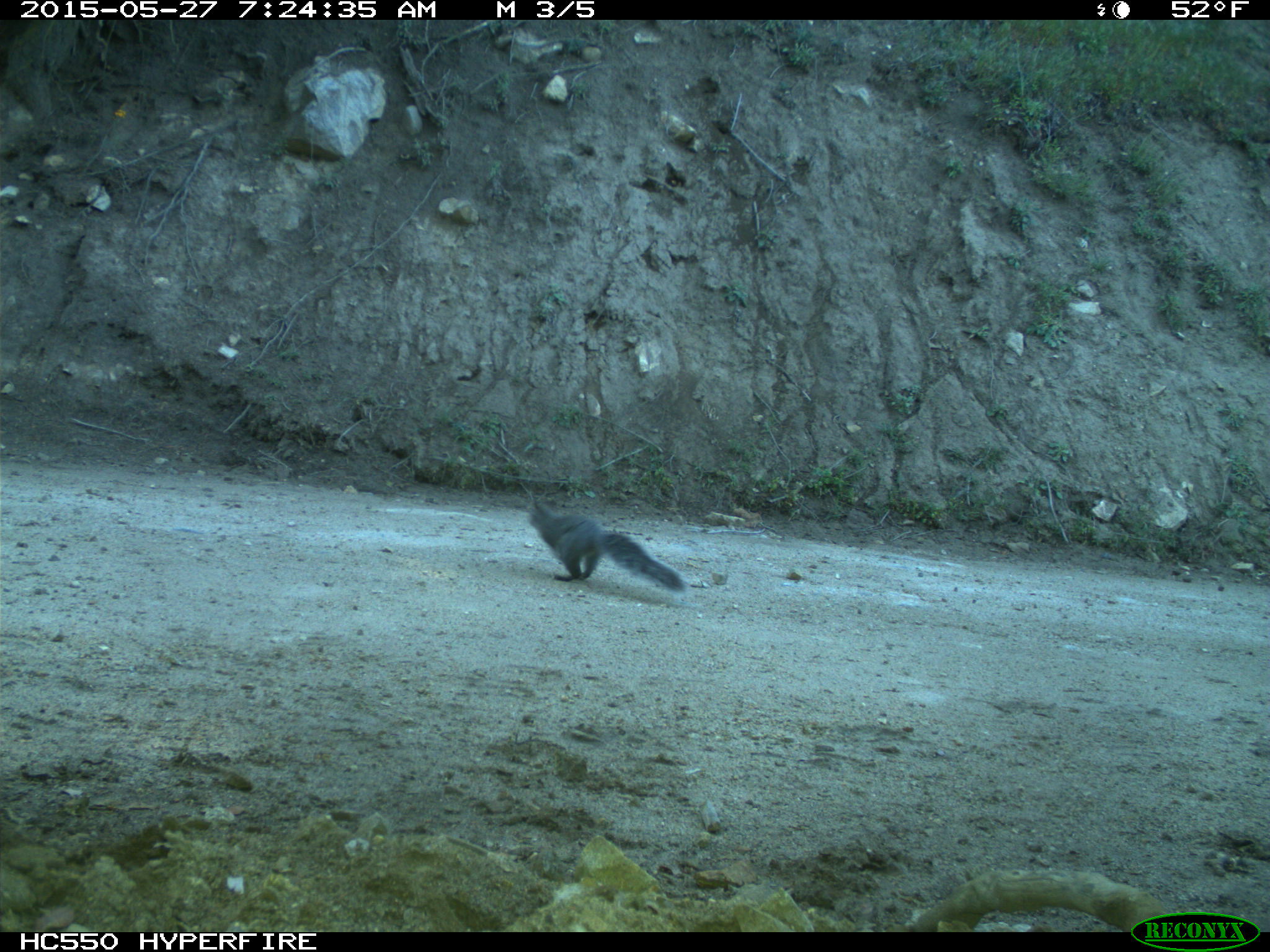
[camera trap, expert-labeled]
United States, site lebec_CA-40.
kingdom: Animalia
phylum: Chordata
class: Mammalia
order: Rodentia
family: Sciuridae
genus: Sciurus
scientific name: Sciurus carolinensis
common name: eastern gray squirrel